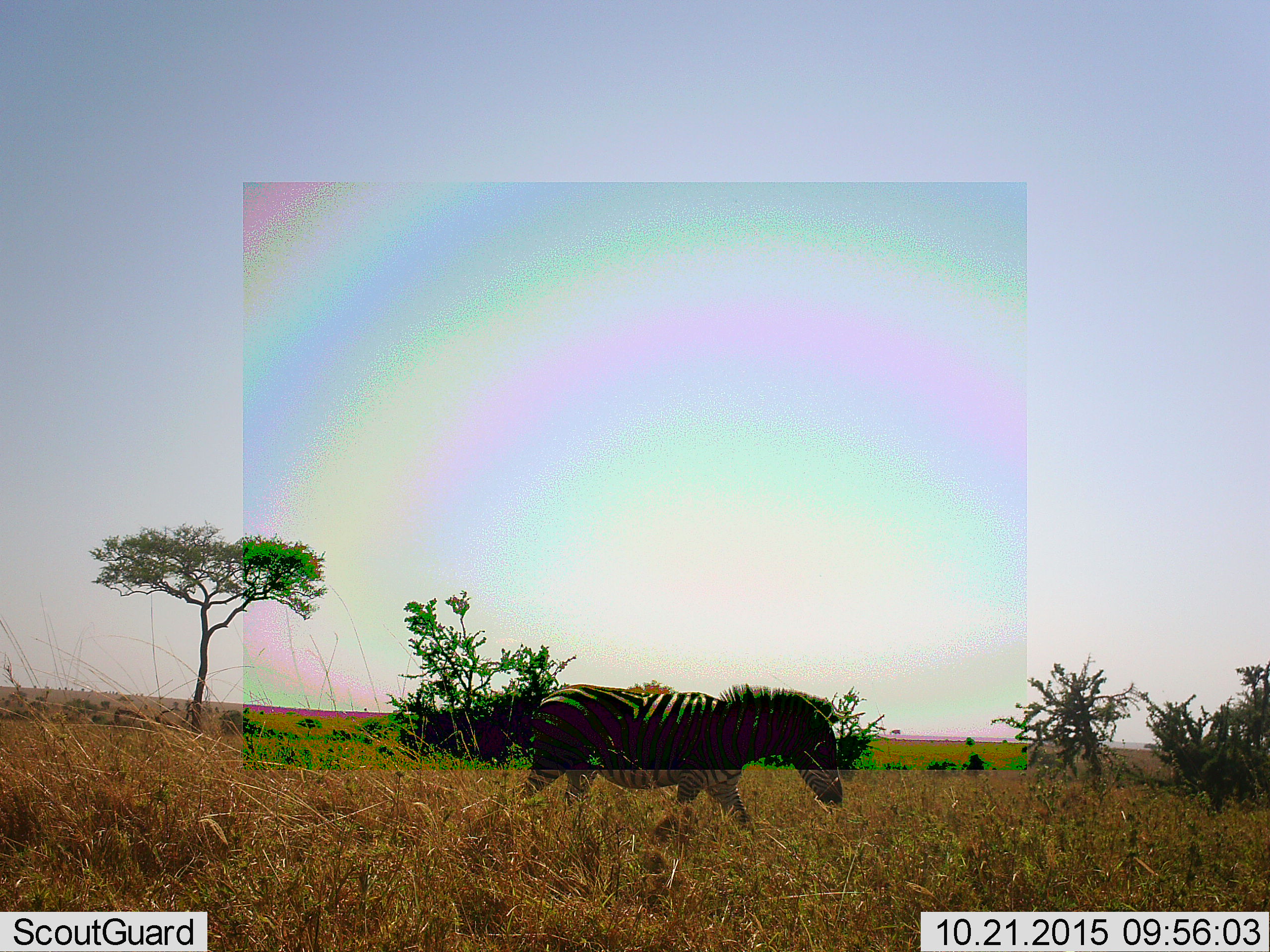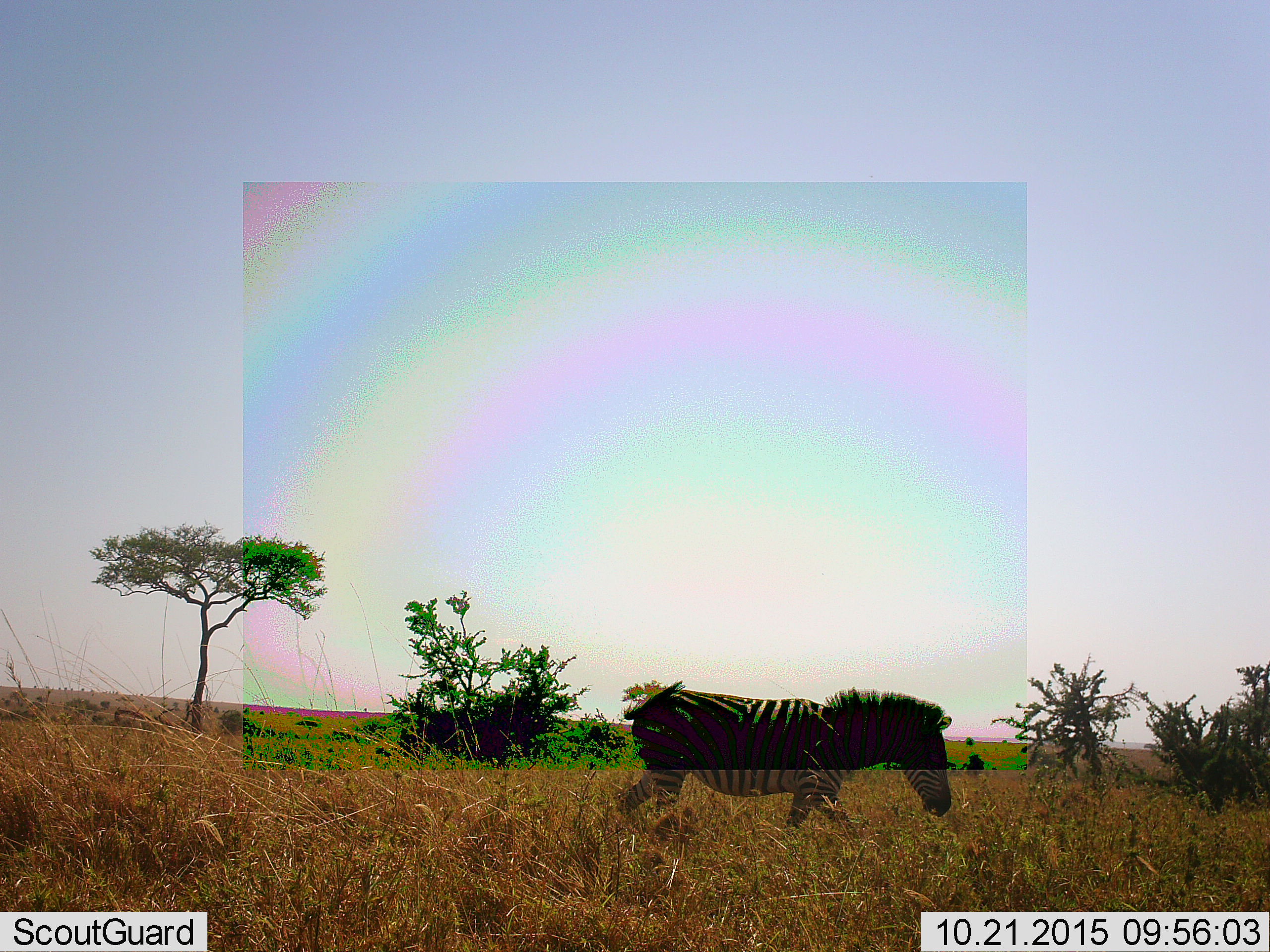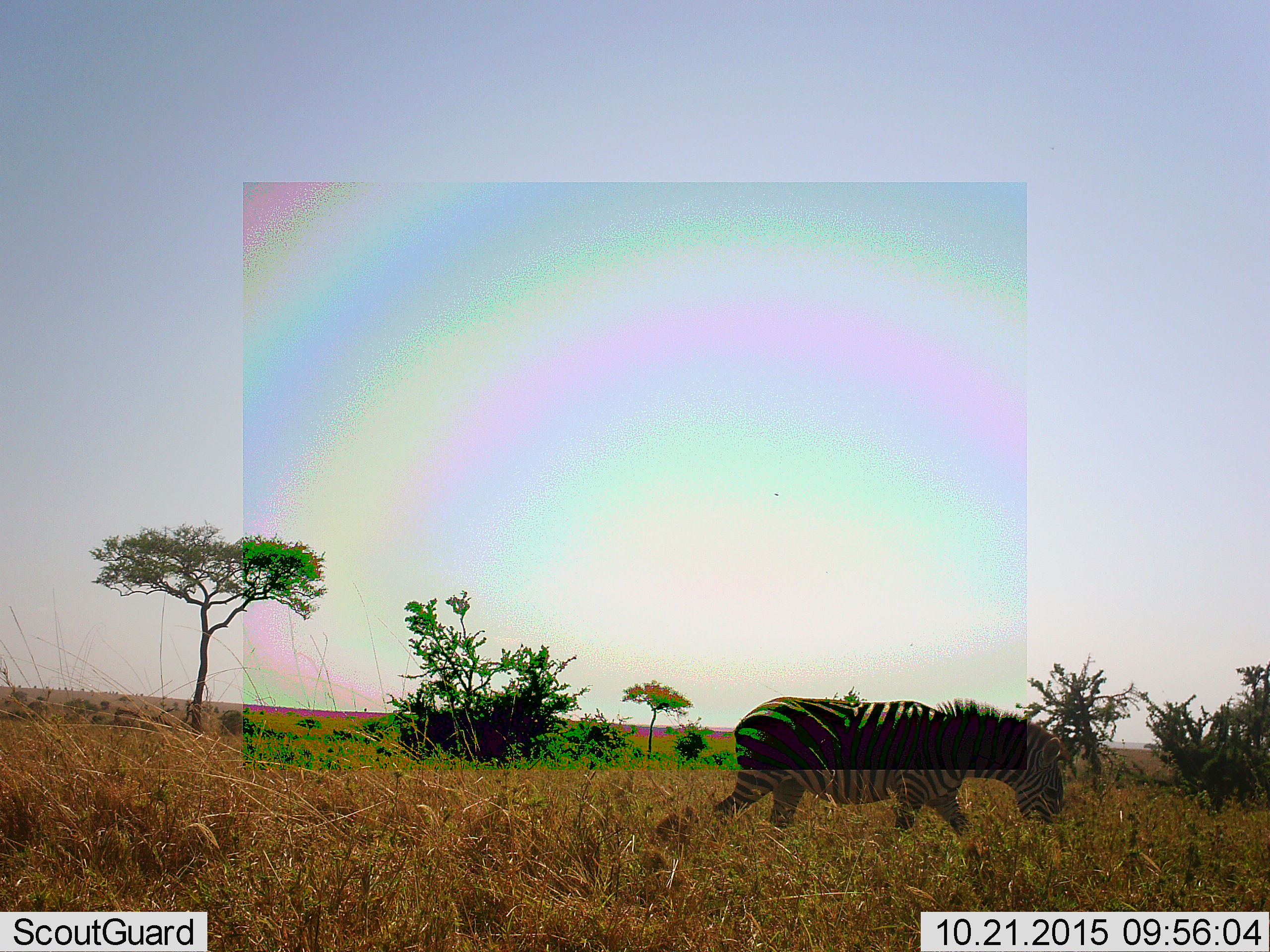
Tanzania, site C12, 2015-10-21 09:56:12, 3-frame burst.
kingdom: Animalia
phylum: Chordata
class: Mammalia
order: Perissodactyla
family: Equidae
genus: Equus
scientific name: Equus quagga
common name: plains zebra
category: zebra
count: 1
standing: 6%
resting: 0%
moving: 100%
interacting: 0%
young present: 0%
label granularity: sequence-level